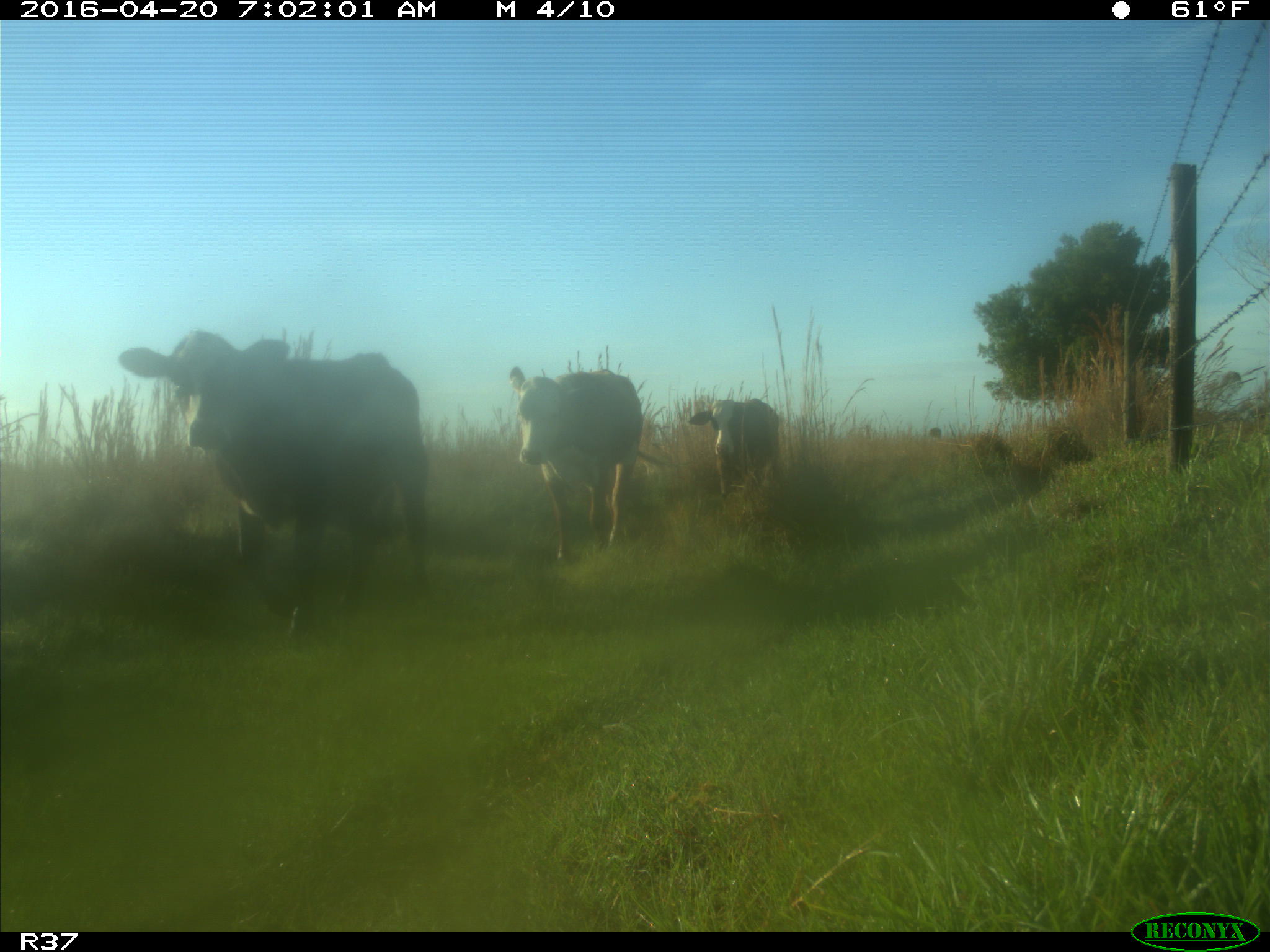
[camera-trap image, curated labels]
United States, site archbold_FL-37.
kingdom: Animalia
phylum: Chordata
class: Mammalia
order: Artiodactyla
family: Bovidae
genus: Bos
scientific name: Bos taurus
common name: domestic cow